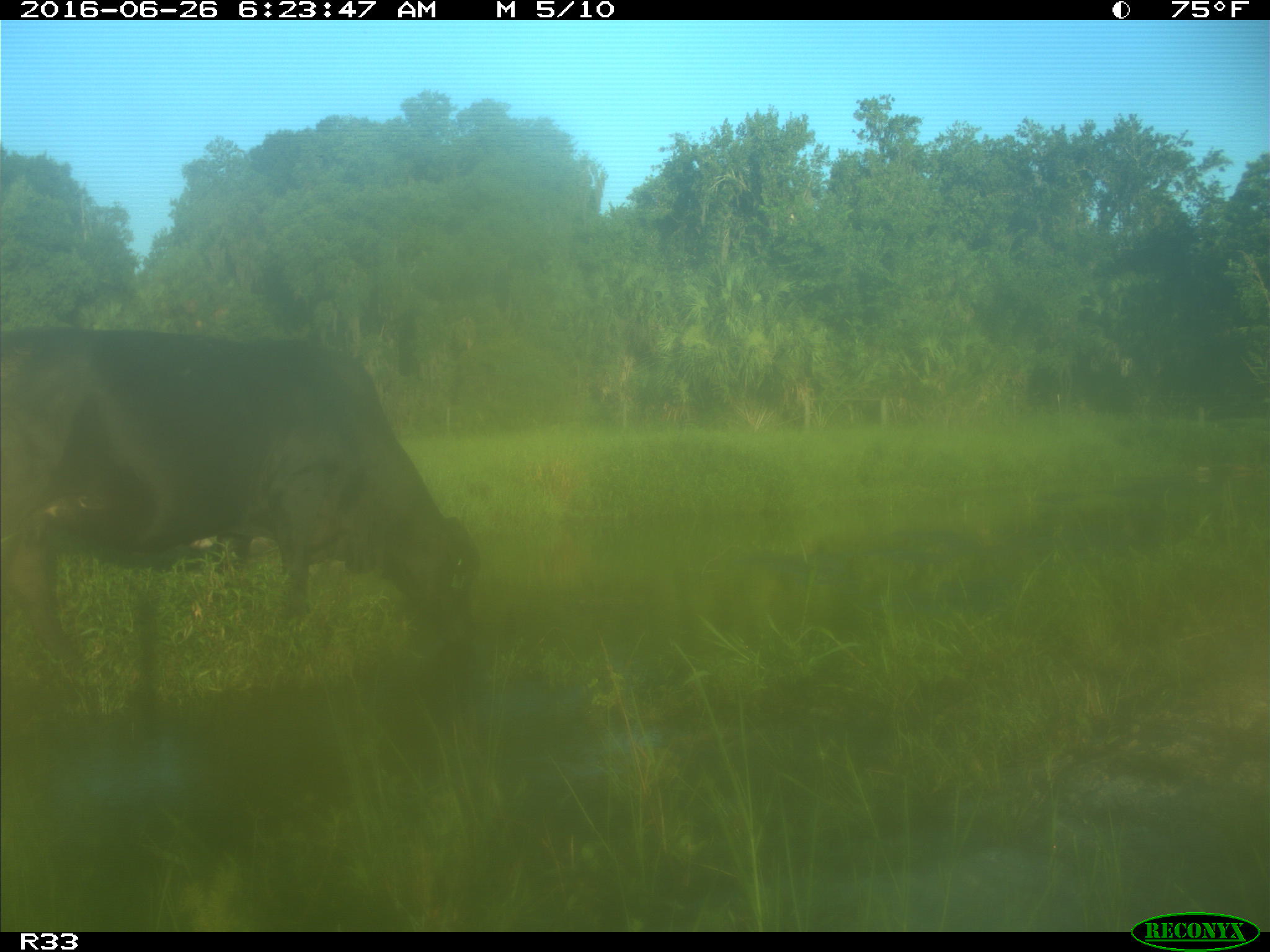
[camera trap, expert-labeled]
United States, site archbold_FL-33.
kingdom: Animalia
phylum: Chordata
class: Mammalia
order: Artiodactyla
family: Bovidae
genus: Bos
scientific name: Bos taurus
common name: domestic cow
Bos taurus (domestic cow).